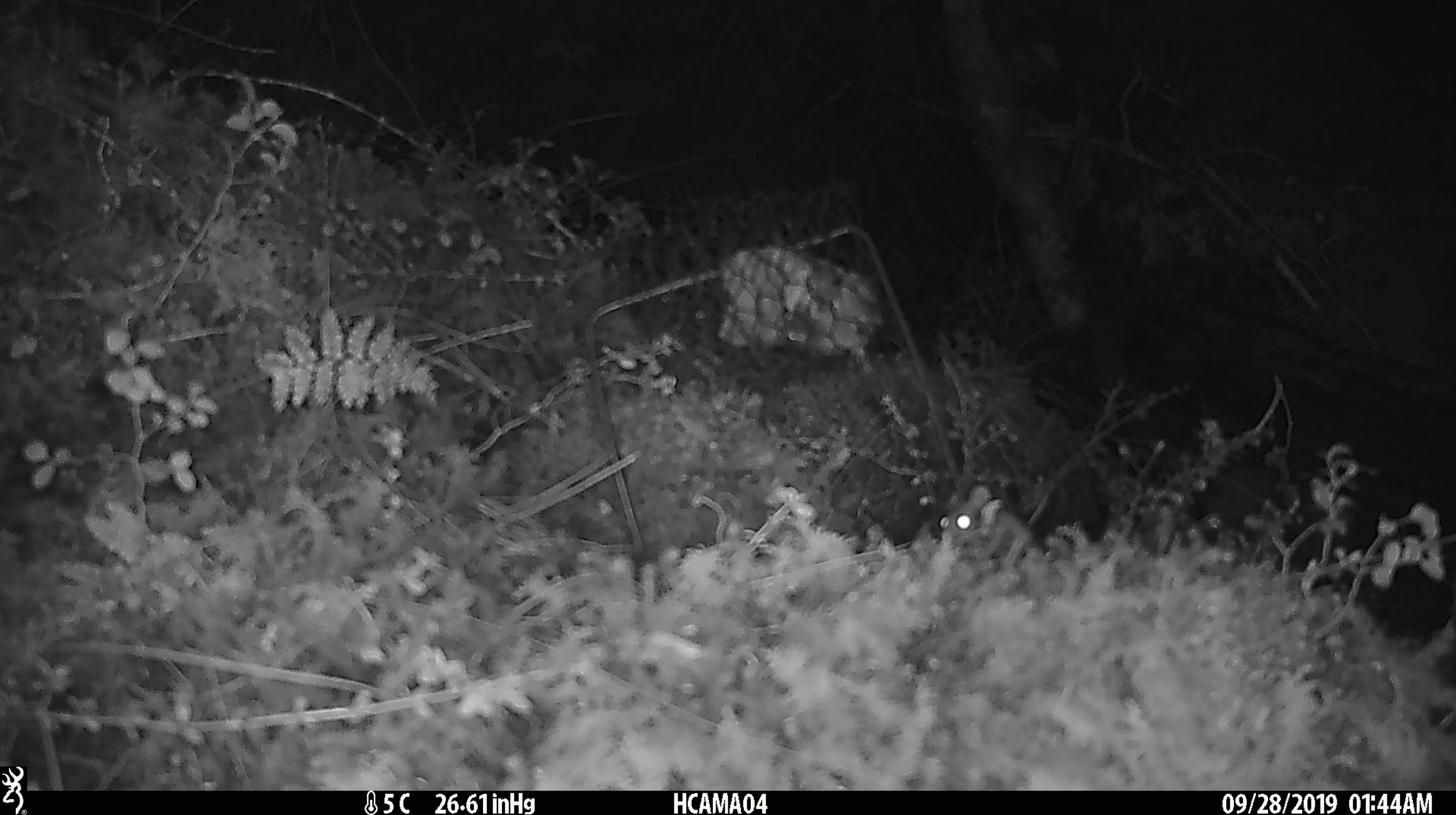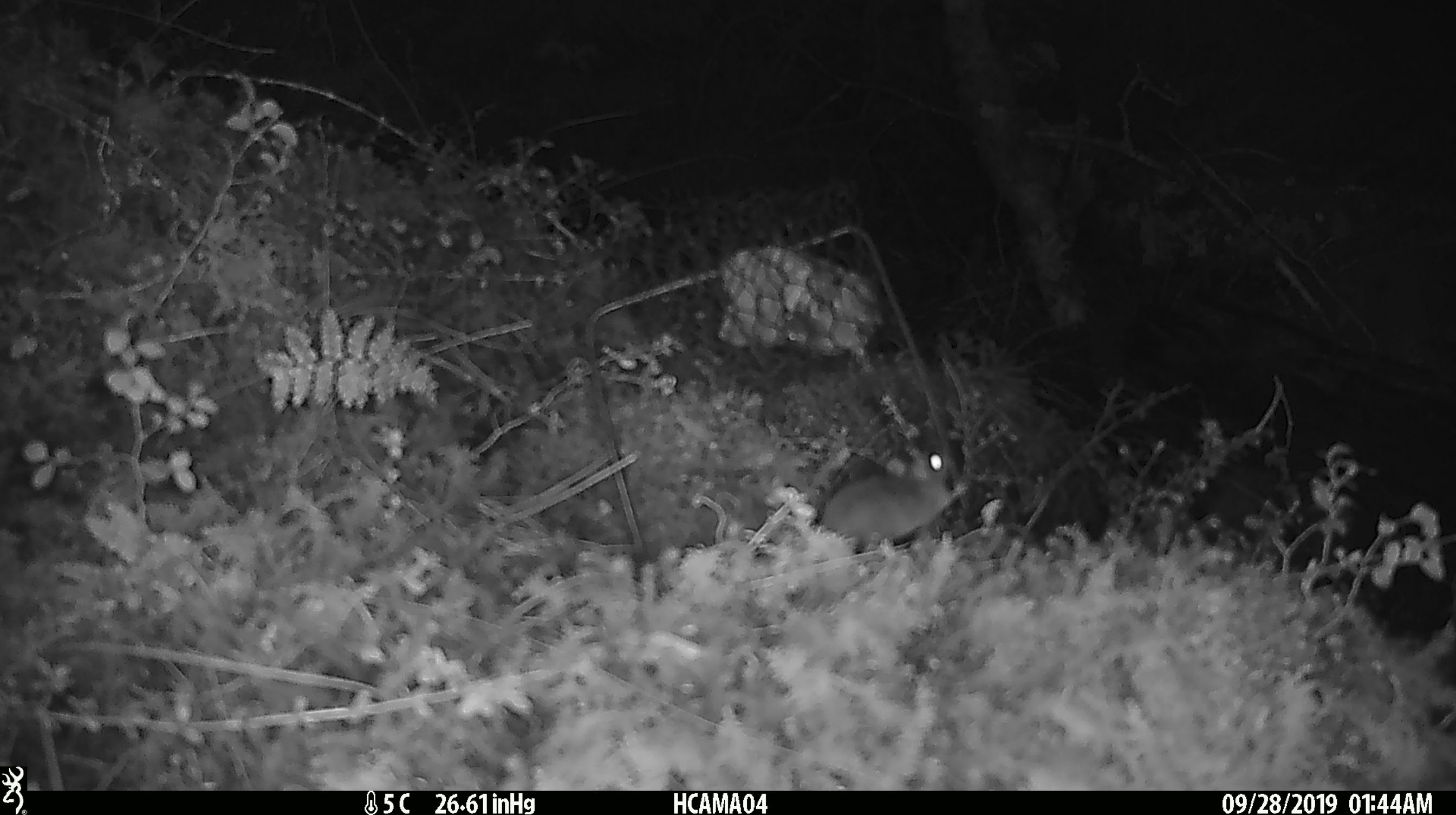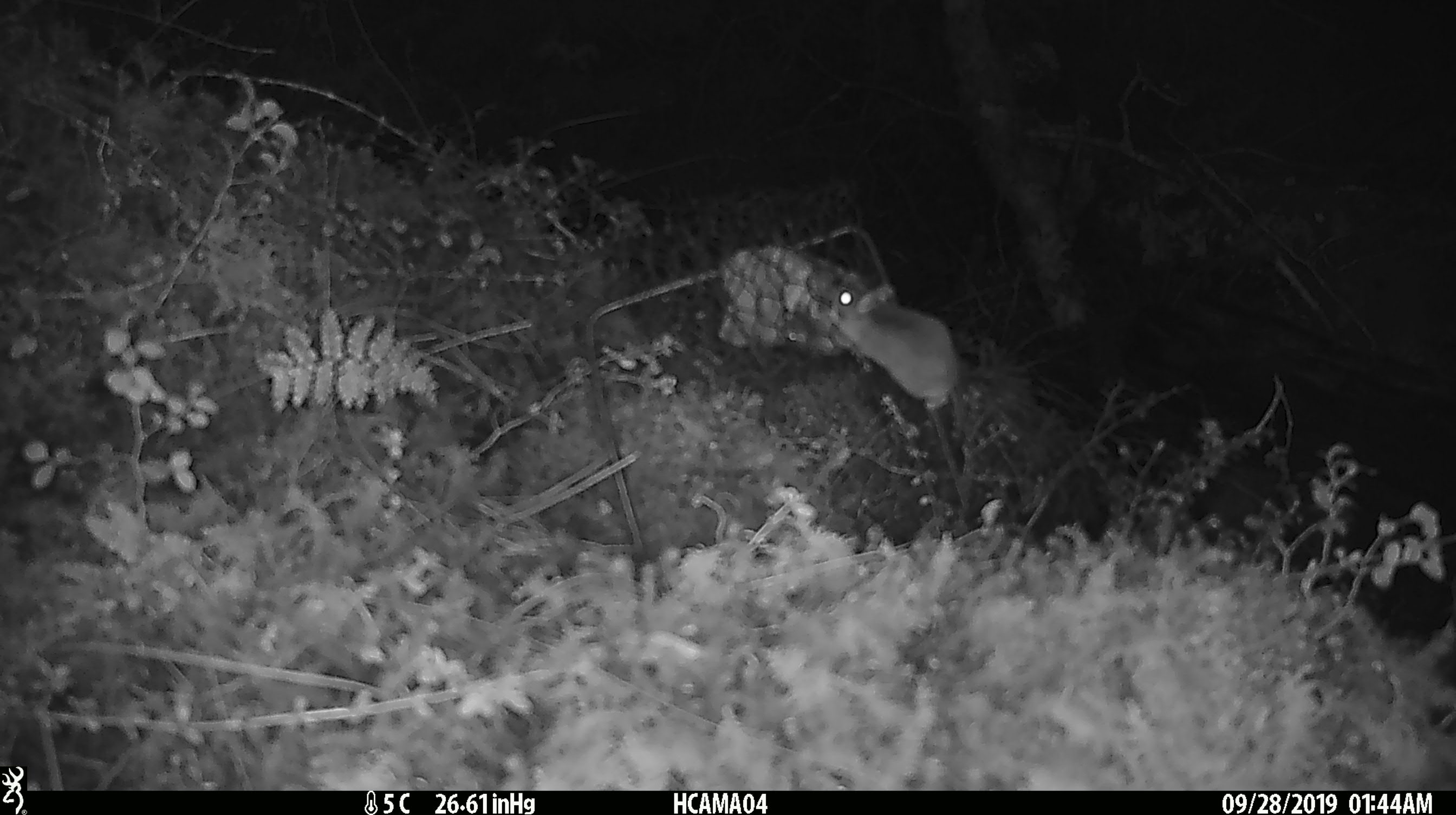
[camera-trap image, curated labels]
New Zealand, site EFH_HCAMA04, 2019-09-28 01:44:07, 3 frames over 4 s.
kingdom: Animalia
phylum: Chordata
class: Mammalia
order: Rodentia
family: Muridae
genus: Mus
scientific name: Mus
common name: mouse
Mouse (Mus).